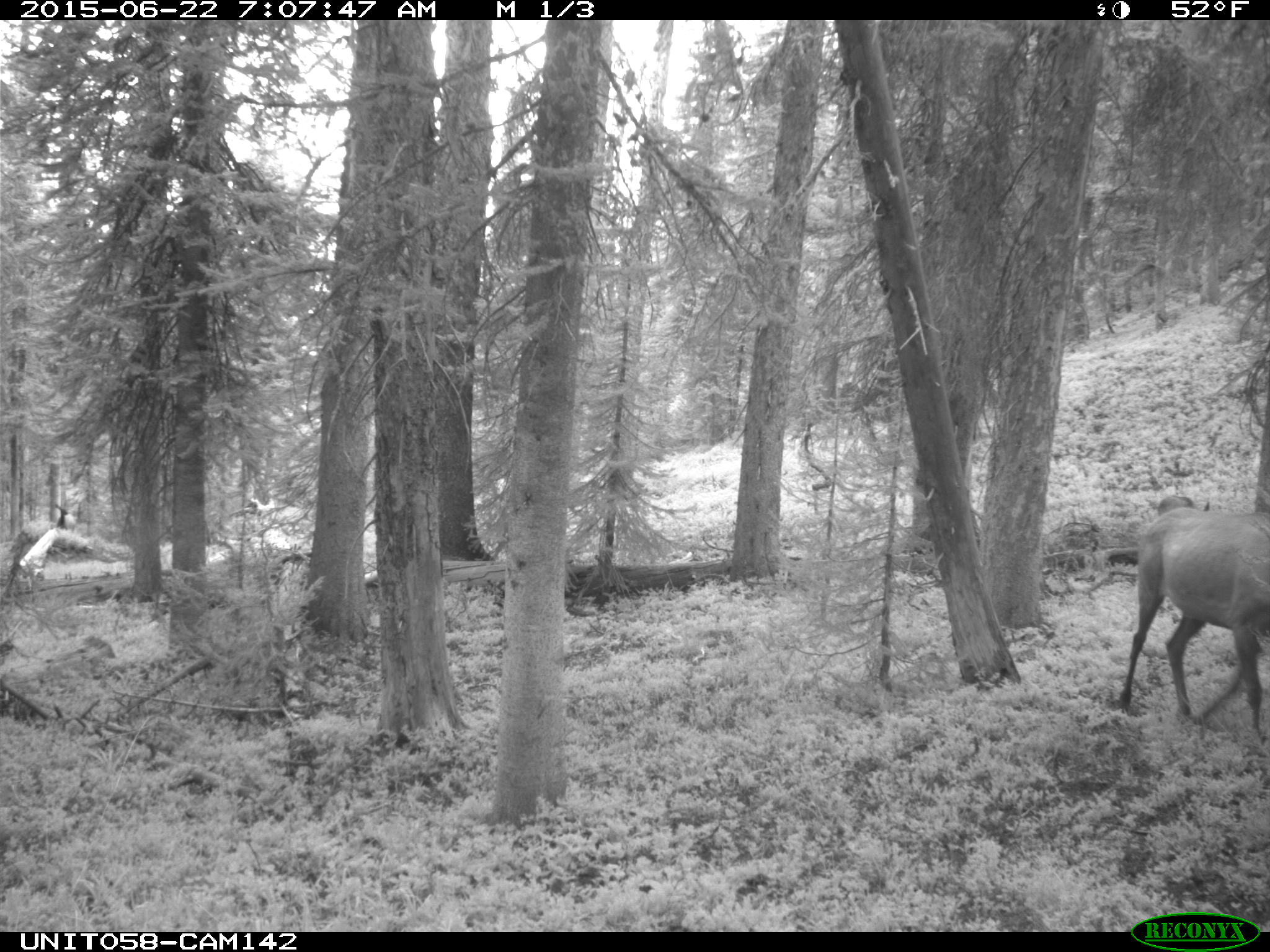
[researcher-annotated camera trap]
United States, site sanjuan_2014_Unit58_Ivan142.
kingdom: Animalia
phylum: Chordata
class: Mammalia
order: Artiodactyla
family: Cervidae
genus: Cervus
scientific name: Cervus elaphus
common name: red deer